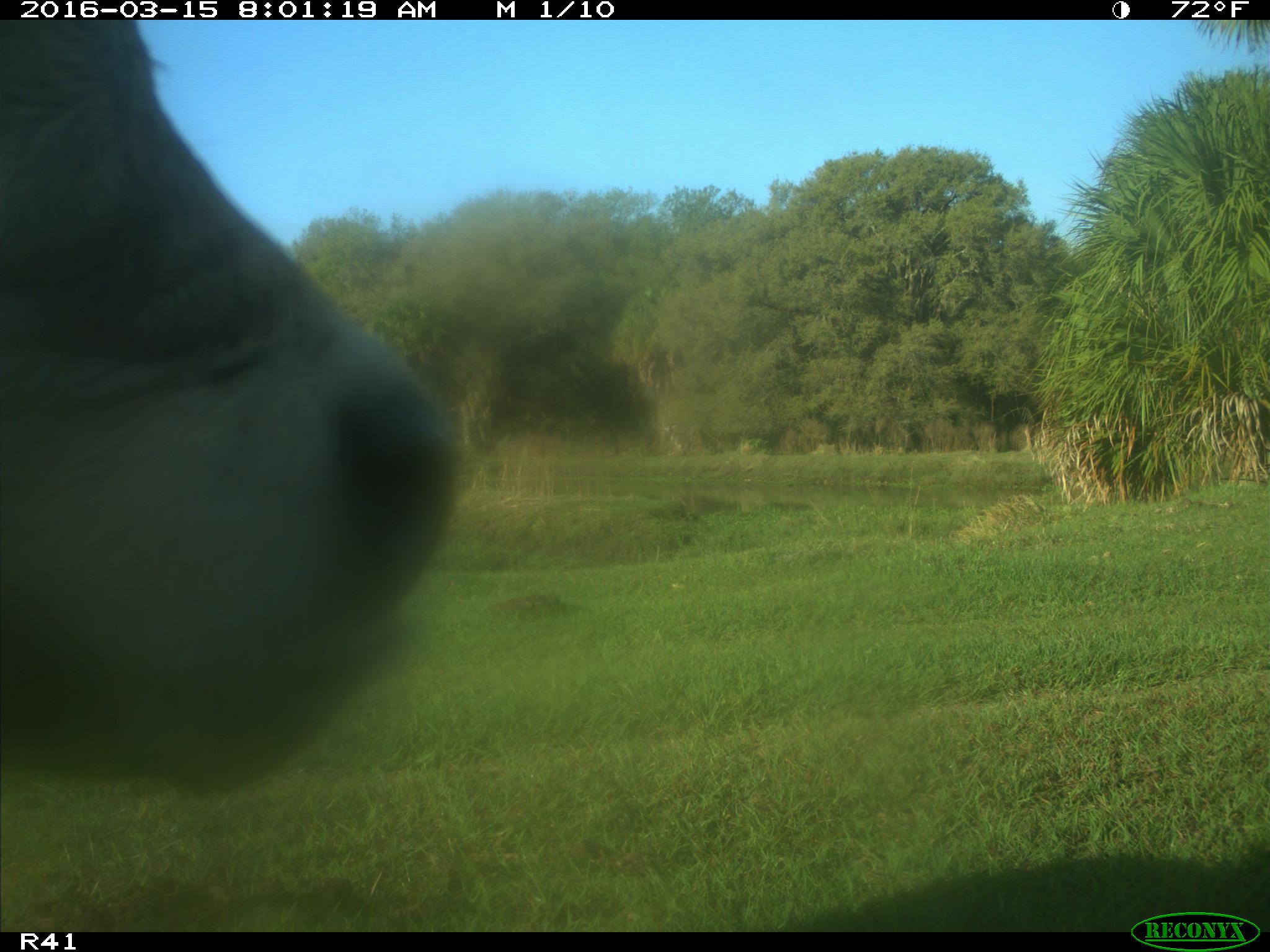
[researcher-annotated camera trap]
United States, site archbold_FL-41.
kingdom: Animalia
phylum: Chordata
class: Mammalia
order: Artiodactyla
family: Bovidae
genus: Bos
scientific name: Bos taurus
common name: domestic cow